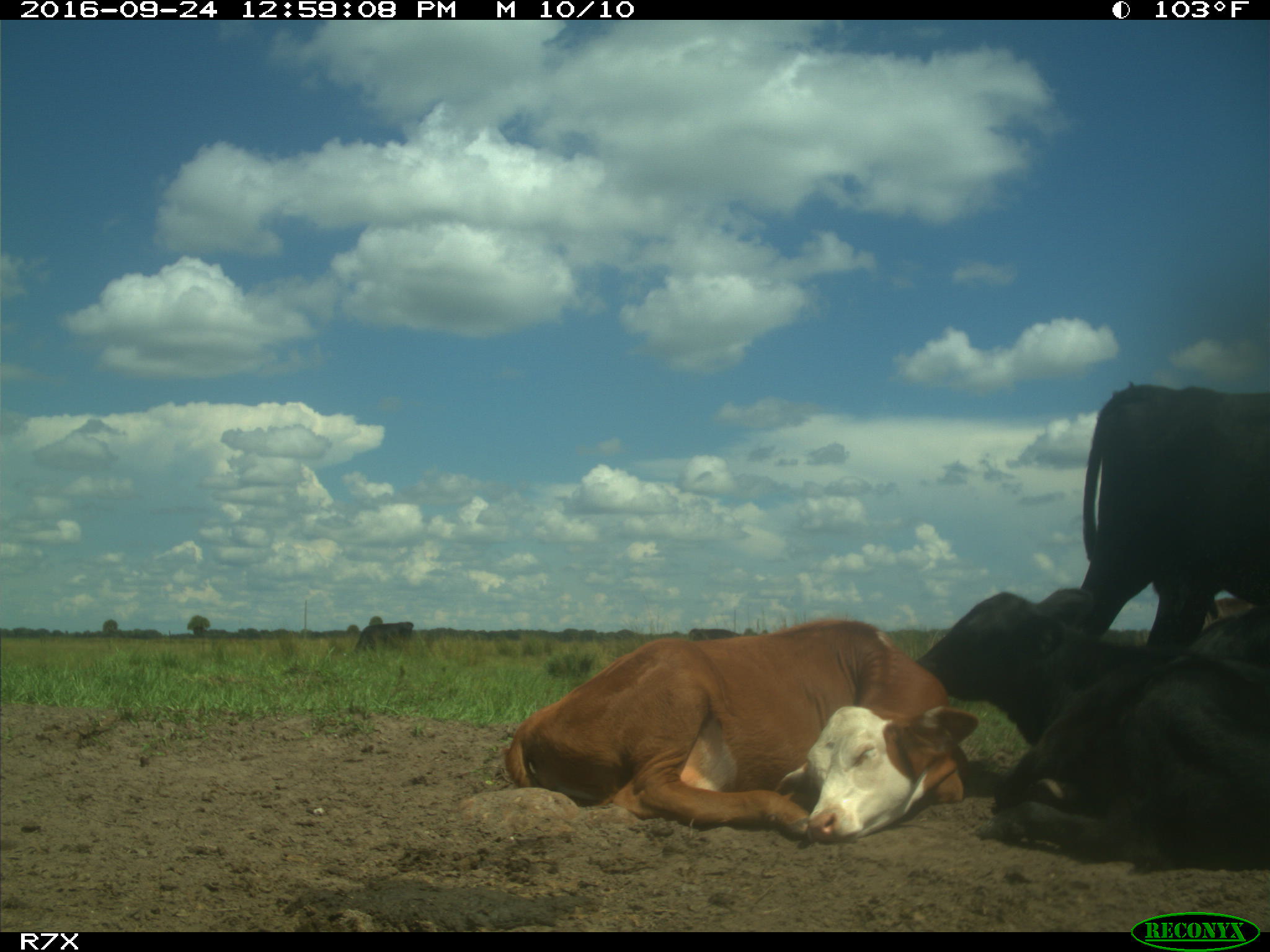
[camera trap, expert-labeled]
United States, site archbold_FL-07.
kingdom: Animalia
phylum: Chordata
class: Mammalia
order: Artiodactyla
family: Bovidae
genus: Bos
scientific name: Bos taurus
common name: domestic cow